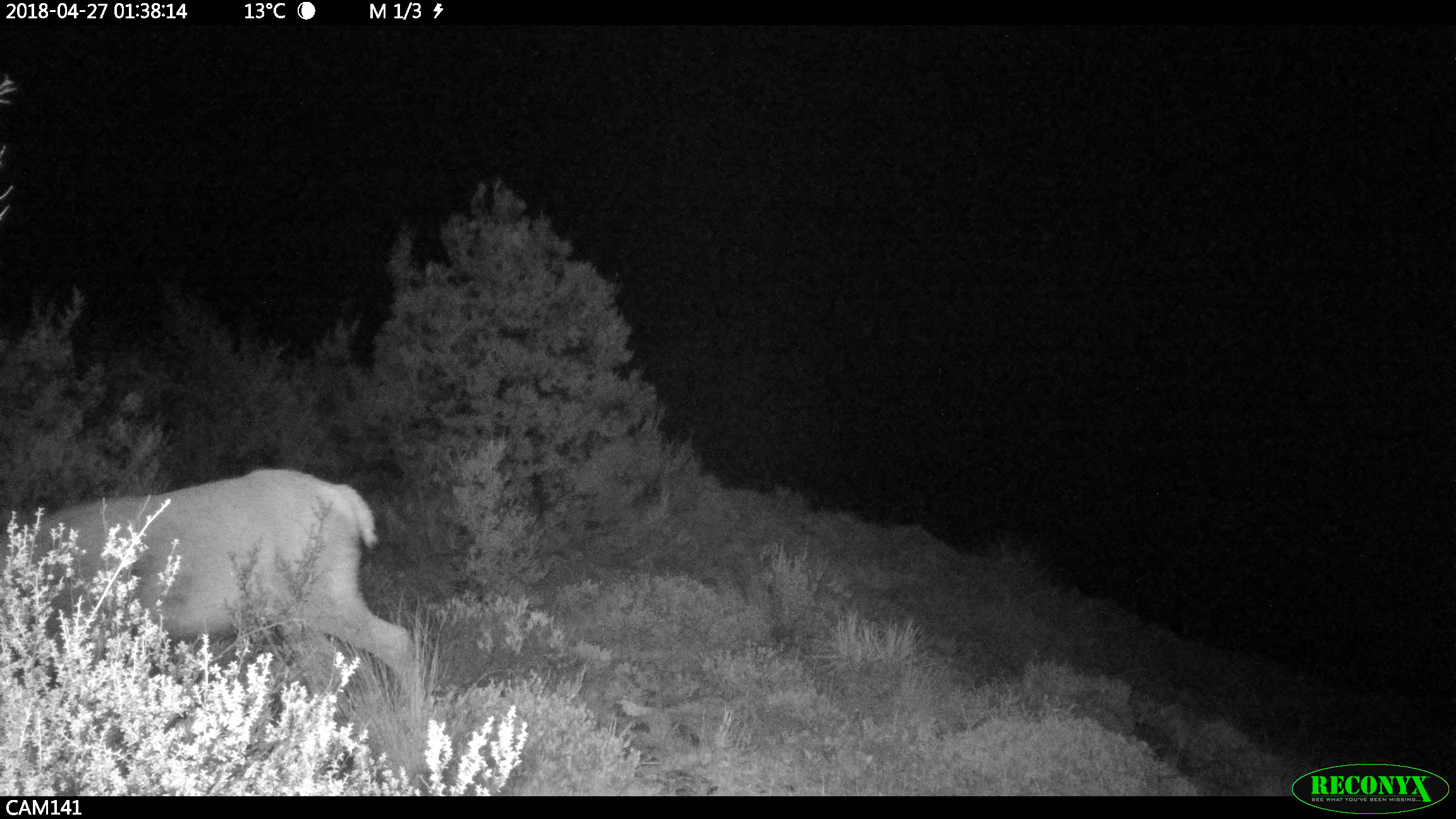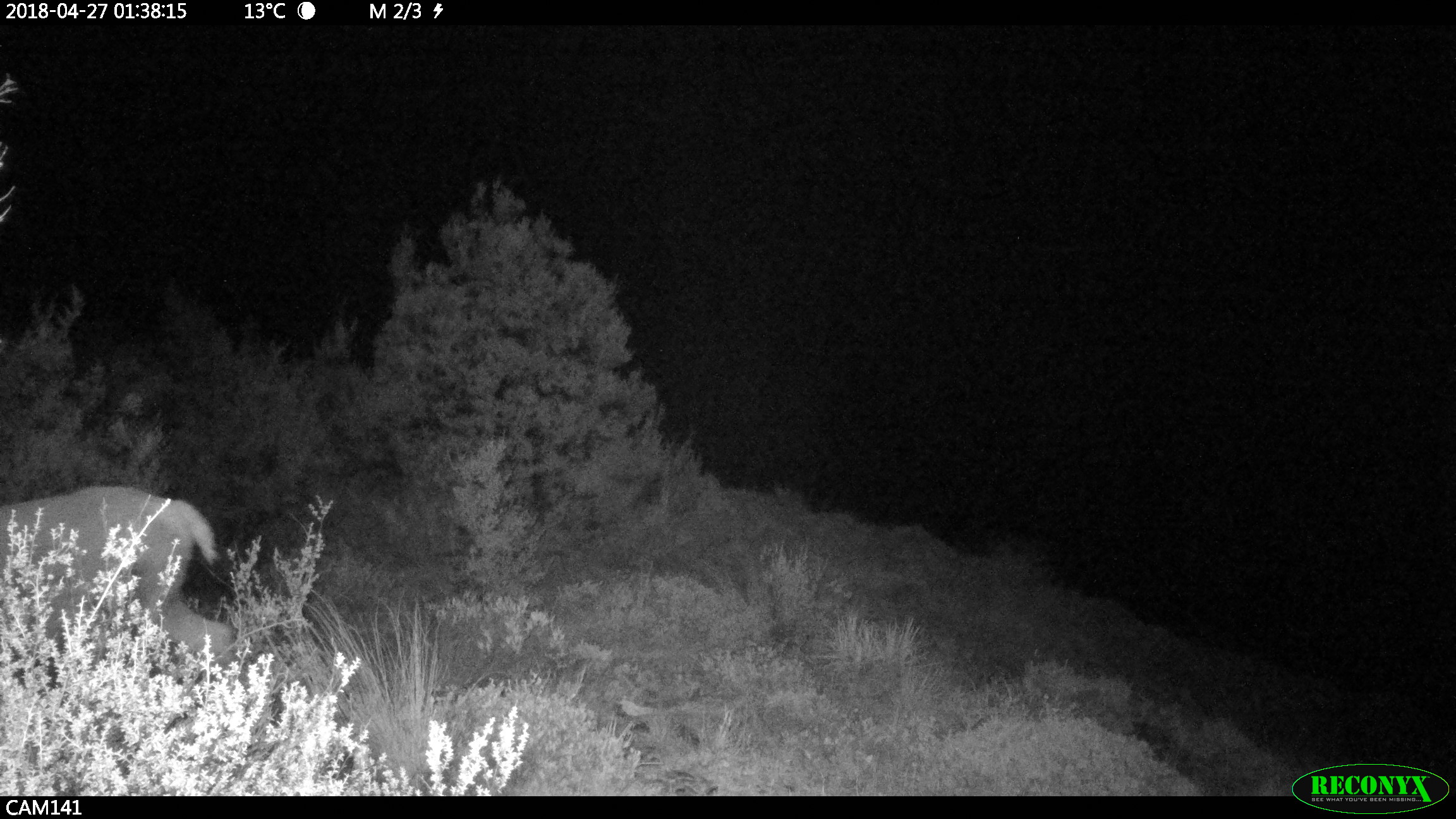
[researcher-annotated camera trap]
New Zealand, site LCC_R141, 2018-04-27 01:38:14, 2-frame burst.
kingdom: Animalia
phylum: Chordata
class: Mammalia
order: Artiodactyla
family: Cervidae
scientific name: Cervidae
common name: deer